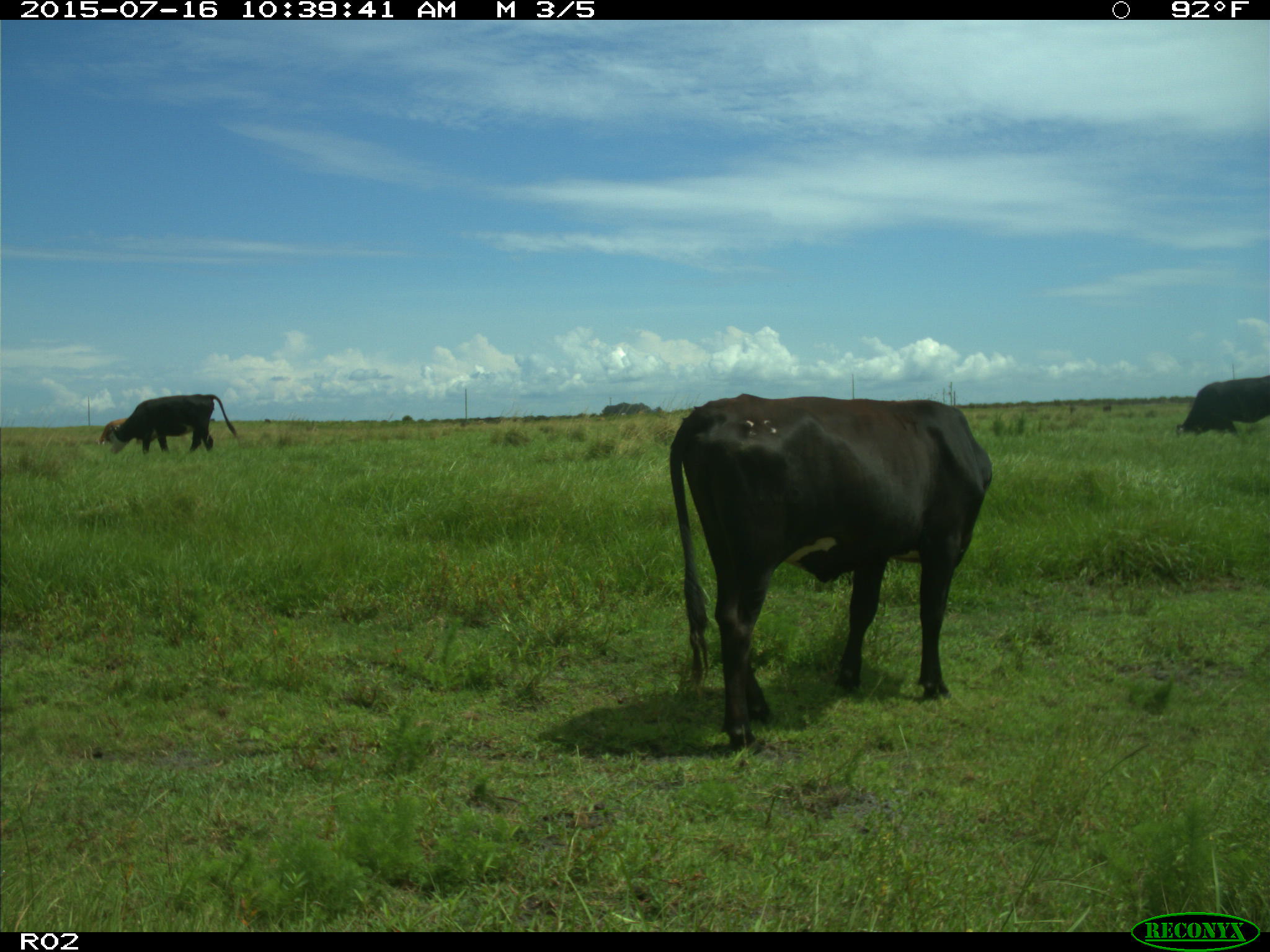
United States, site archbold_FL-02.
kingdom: Animalia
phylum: Chordata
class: Mammalia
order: Artiodactyla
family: Bovidae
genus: Bos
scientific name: Bos taurus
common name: domestic cow